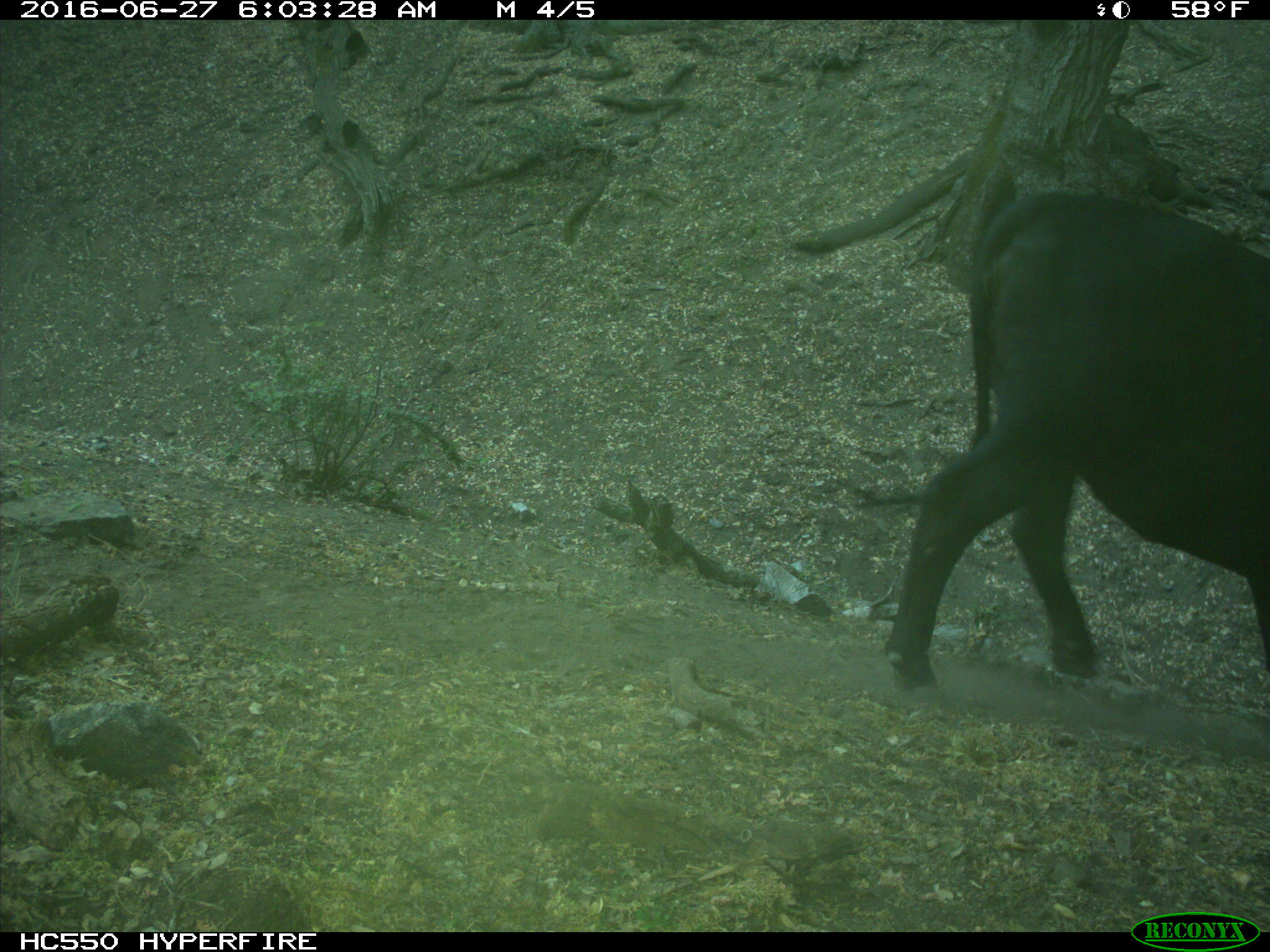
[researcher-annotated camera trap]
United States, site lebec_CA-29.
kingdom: Animalia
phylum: Chordata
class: Mammalia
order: Artiodactyla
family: Bovidae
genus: Bos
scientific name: Bos taurus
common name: domestic cow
Bos taurus (domestic cow).